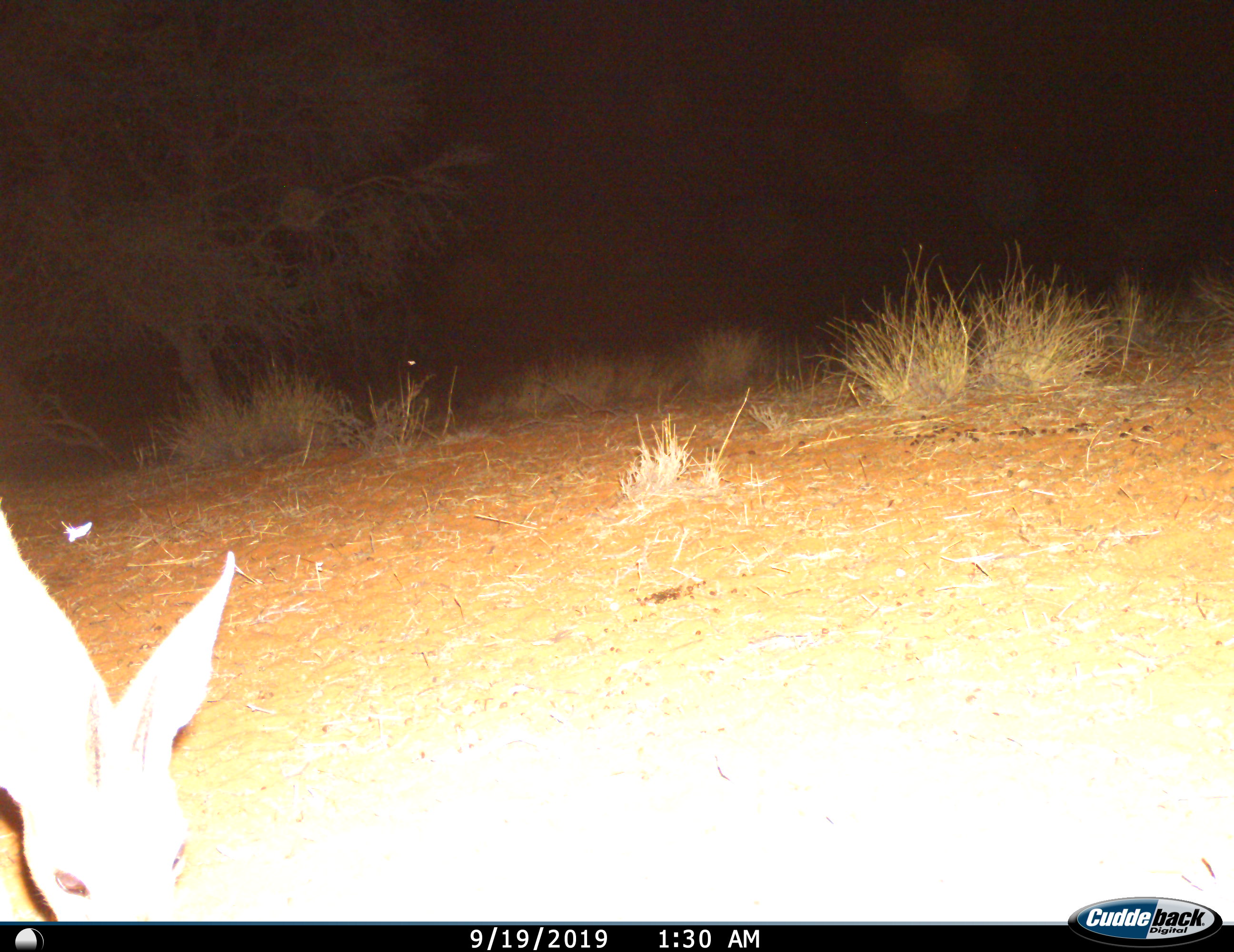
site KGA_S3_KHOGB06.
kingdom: Animalia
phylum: Chordata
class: Mammalia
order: Artiodactyla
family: Bovidae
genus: Raphicerus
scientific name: Raphicerus campestris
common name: steenbok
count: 1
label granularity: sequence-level